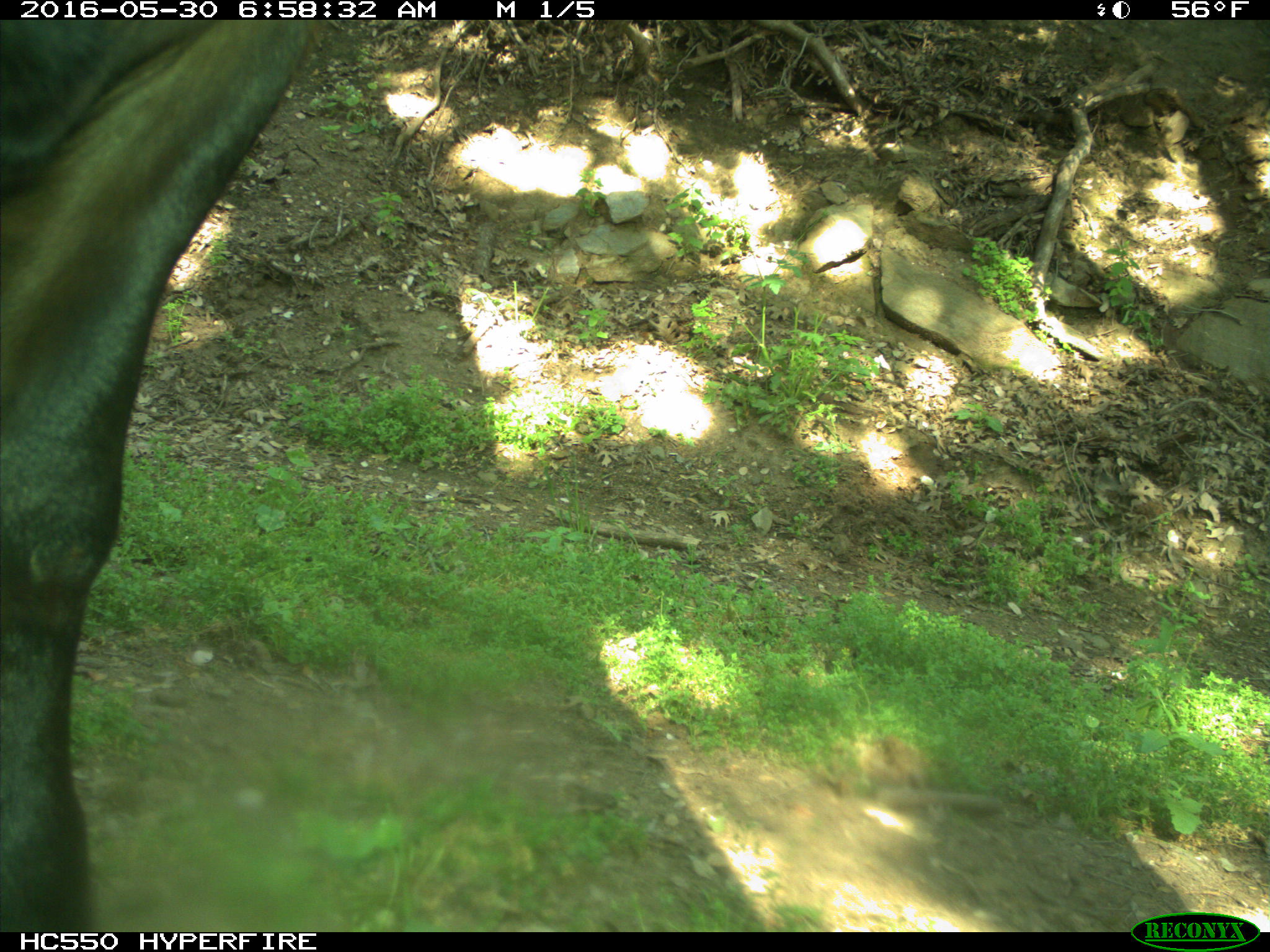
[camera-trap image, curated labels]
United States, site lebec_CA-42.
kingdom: Animalia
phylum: Chordata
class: Mammalia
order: Artiodactyla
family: Bovidae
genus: Bos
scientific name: Bos taurus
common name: domestic cow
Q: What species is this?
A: Bos taurus (domestic cow).